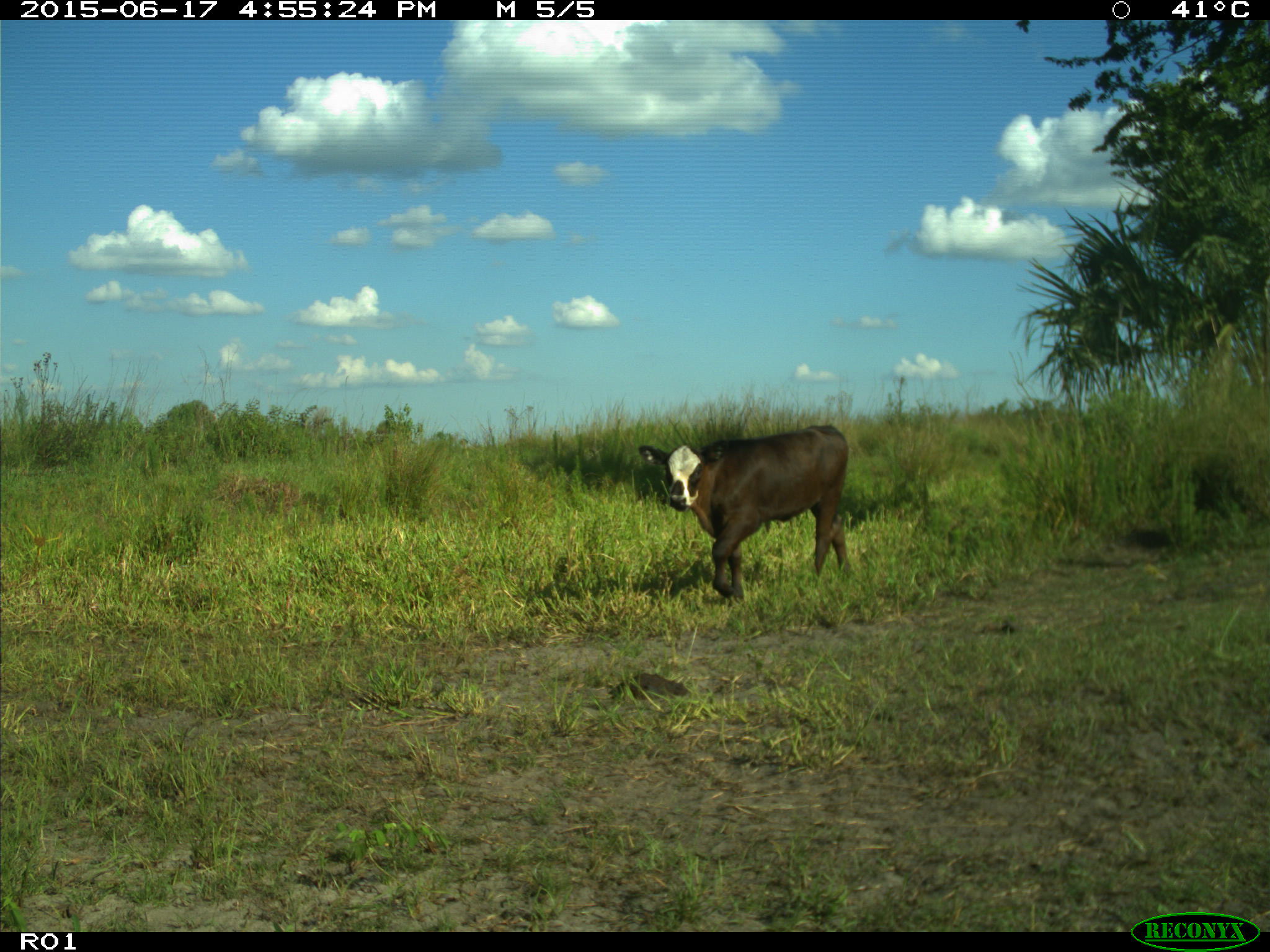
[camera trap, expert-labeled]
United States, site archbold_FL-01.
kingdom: Animalia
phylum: Chordata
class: Mammalia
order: Artiodactyla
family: Bovidae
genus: Bos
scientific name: Bos taurus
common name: domestic cow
Bos taurus (domestic cow).